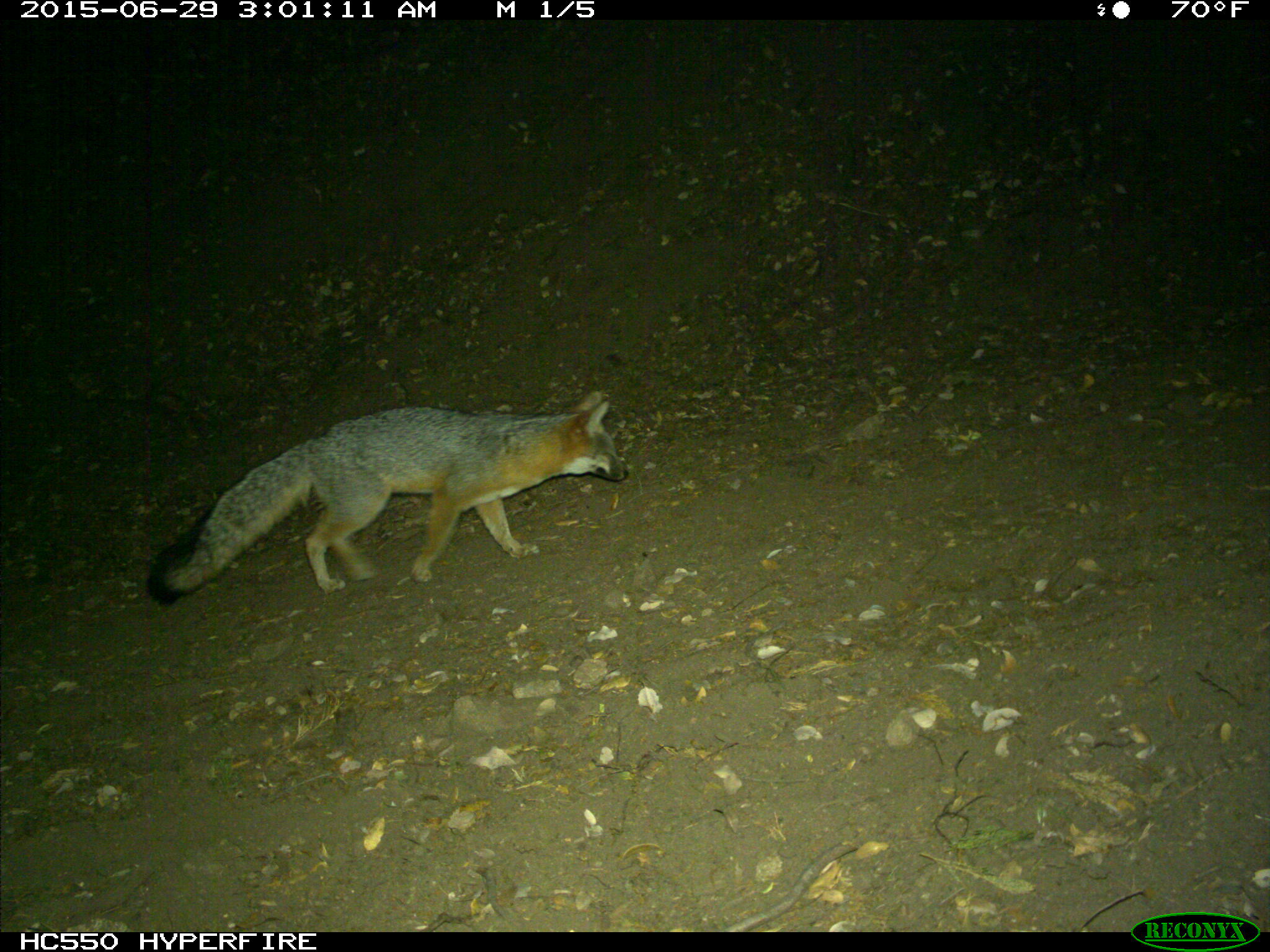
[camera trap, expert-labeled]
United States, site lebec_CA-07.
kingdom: Animalia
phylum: Chordata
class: Mammalia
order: Carnivora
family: Canidae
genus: Urocyon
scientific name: Urocyon cinereoargenteus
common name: gray fox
Urocyon cinereoargenteus (gray fox).